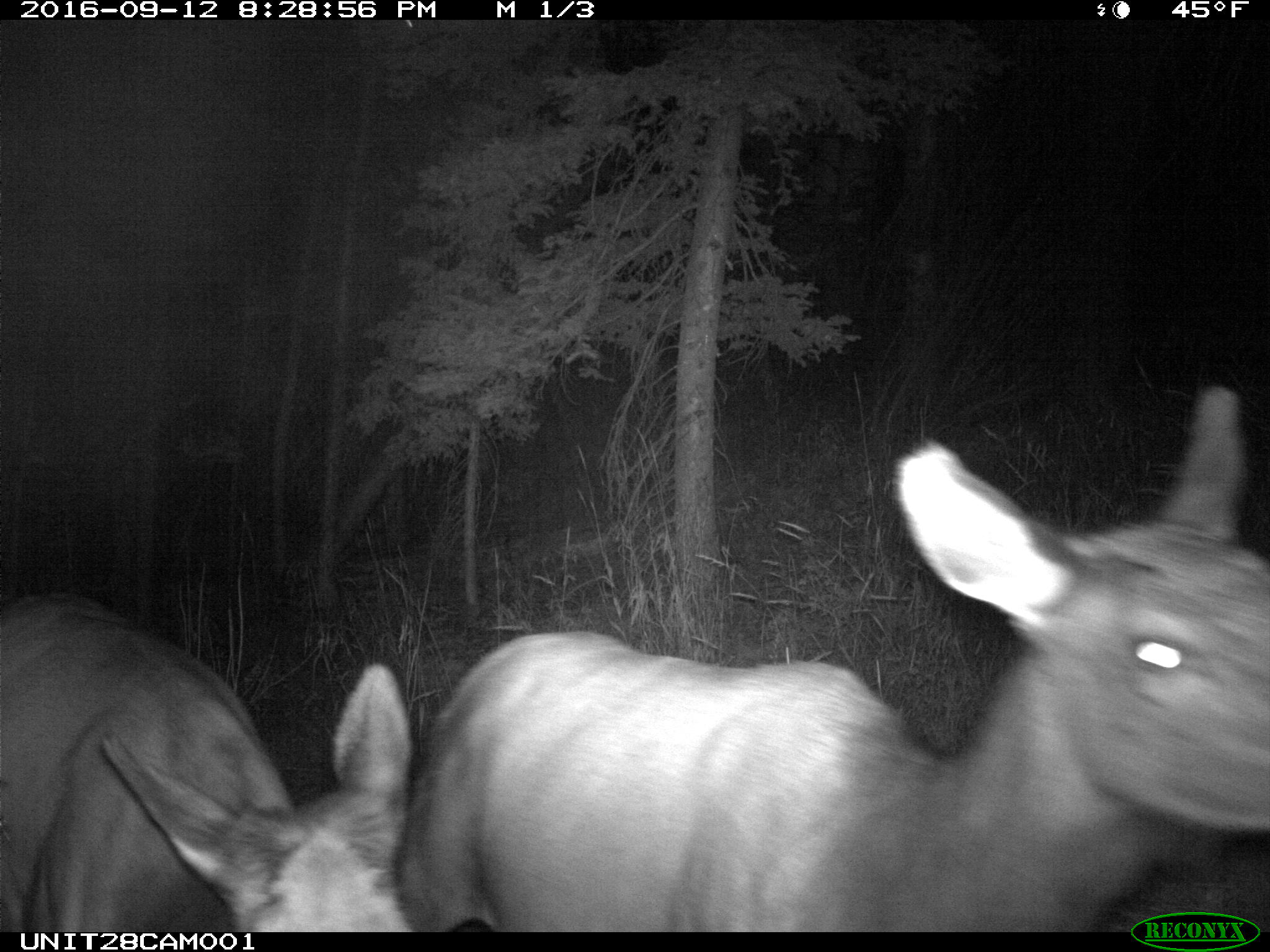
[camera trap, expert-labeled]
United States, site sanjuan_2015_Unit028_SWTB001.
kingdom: Animalia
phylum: Chordata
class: Mammalia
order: Artiodactyla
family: Cervidae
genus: Cervus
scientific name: Cervus elaphus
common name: red deer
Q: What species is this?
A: Cervus elaphus (red deer).